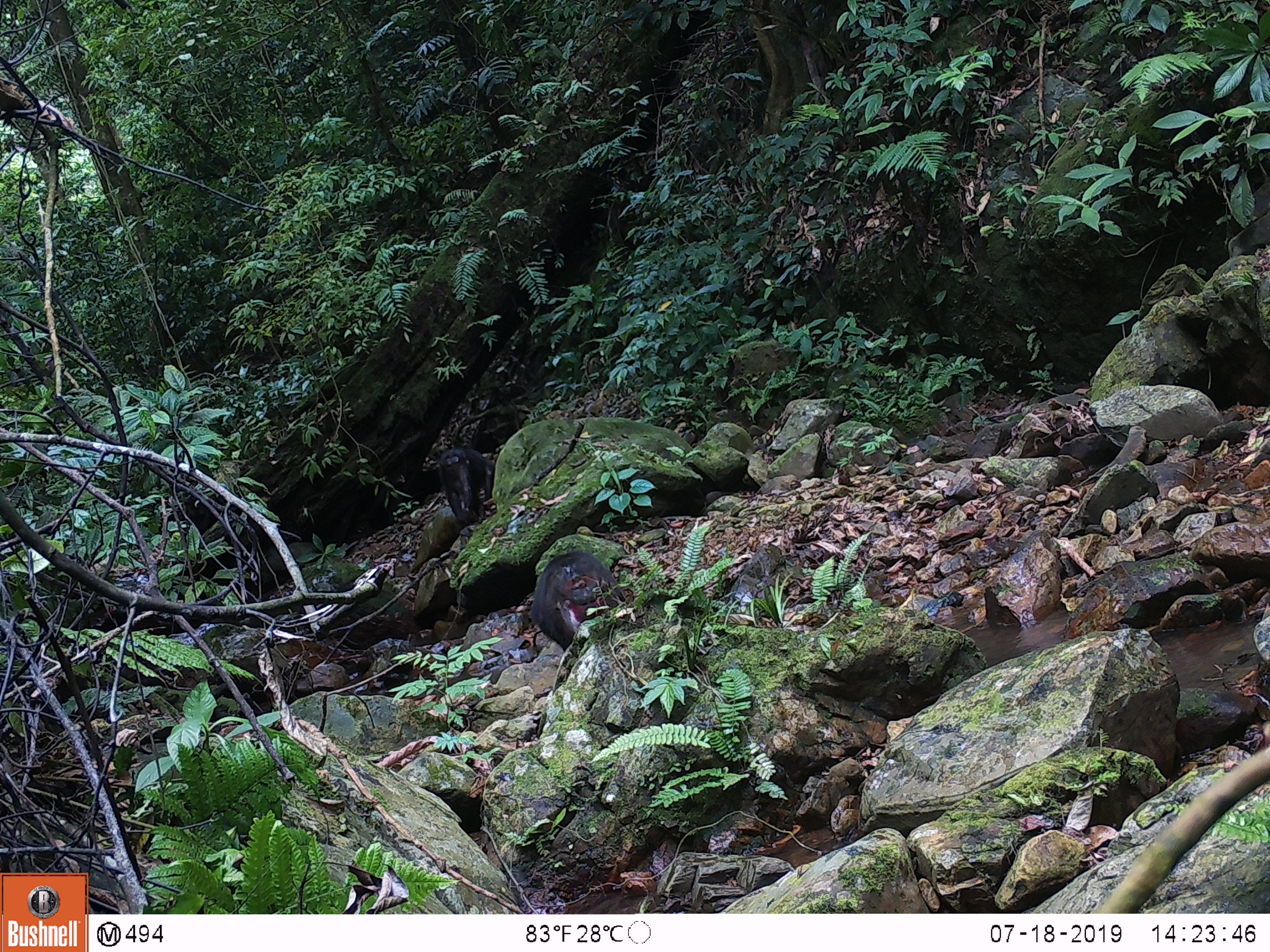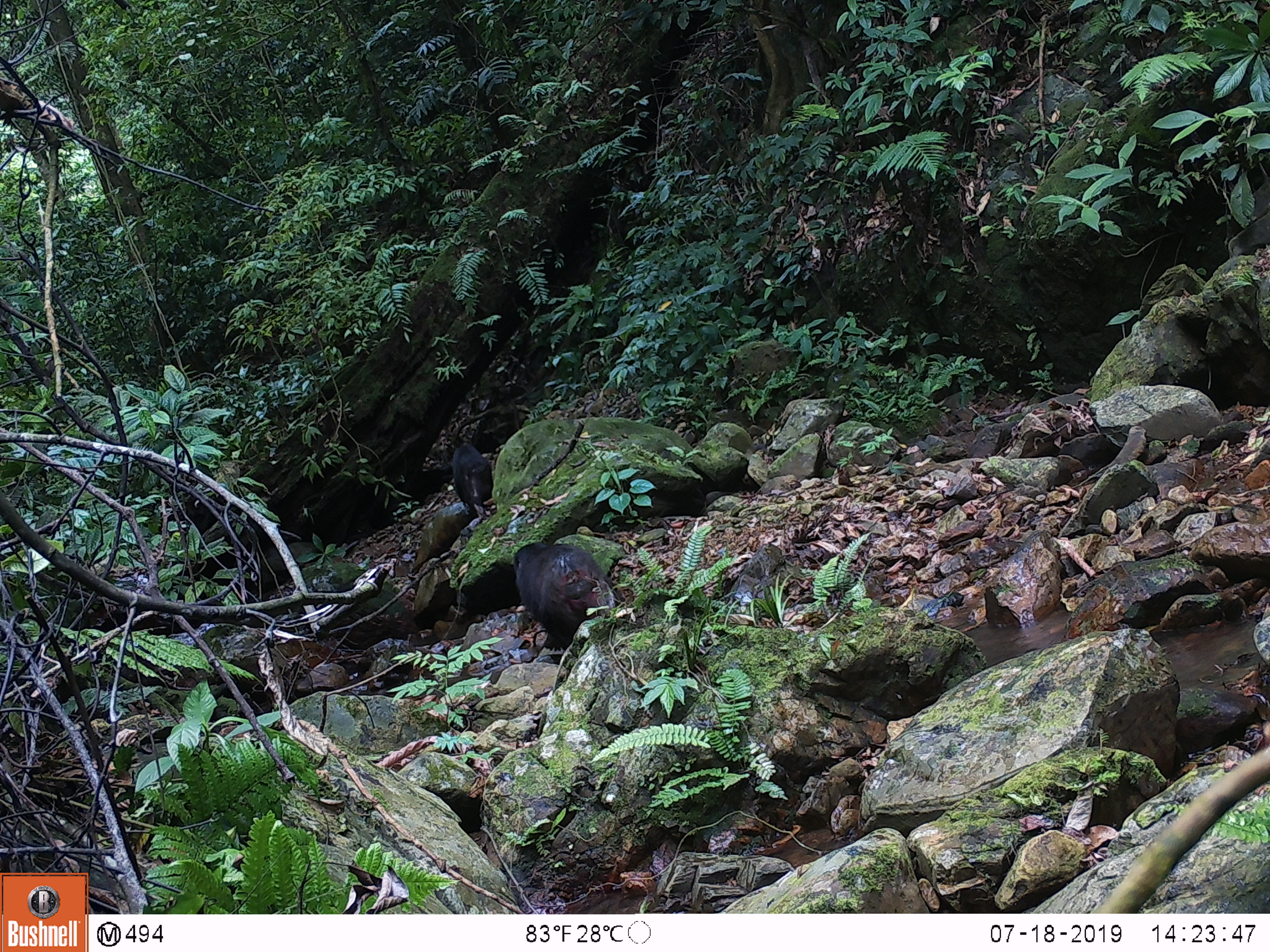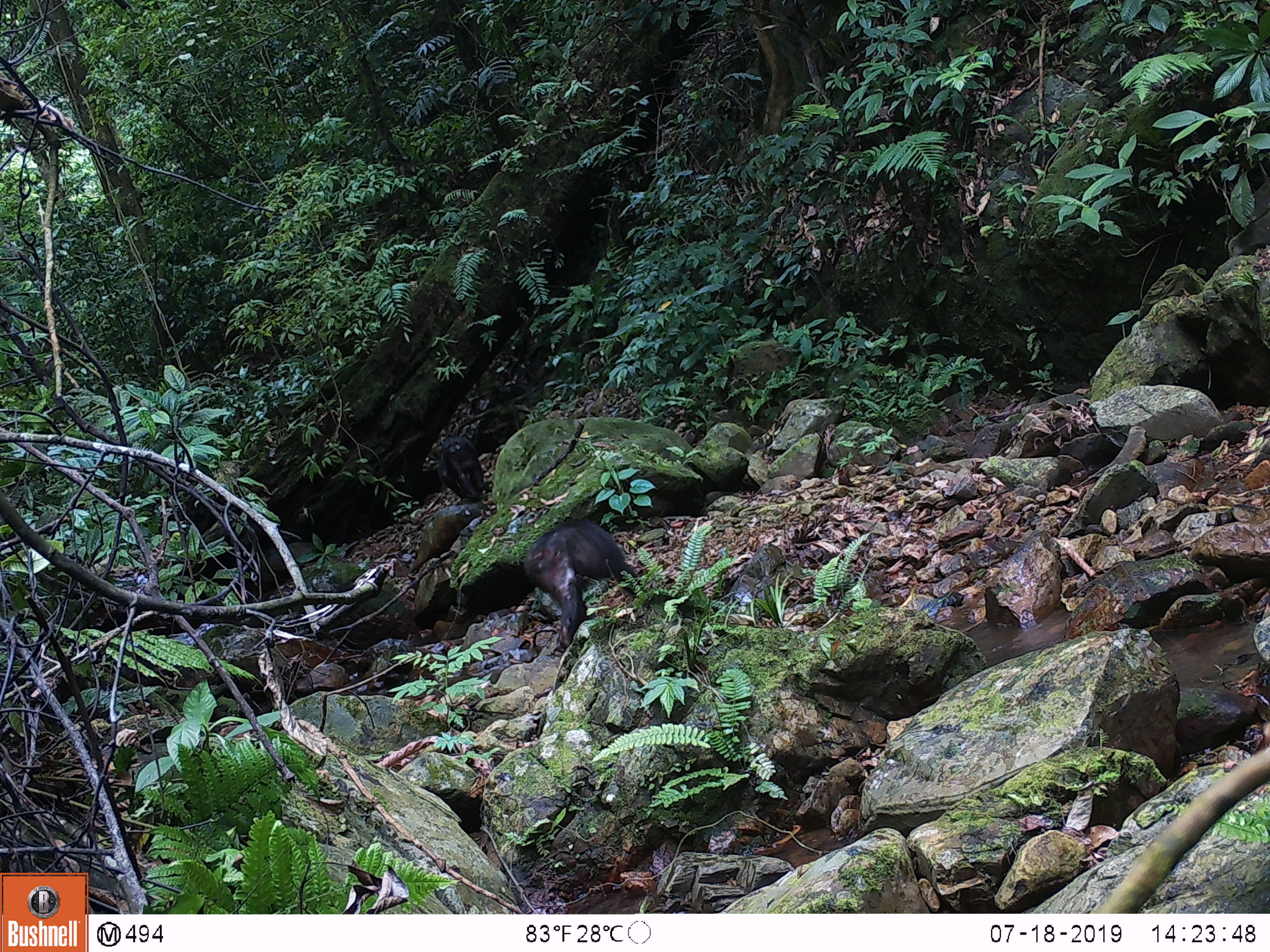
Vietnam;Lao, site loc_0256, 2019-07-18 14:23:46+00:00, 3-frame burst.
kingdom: Animalia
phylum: Chordata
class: Mammalia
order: Primates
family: Cercopithecidae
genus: Macaca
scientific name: Macaca arctoides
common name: stump-tailed macaque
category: stump tailed macaque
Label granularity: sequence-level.